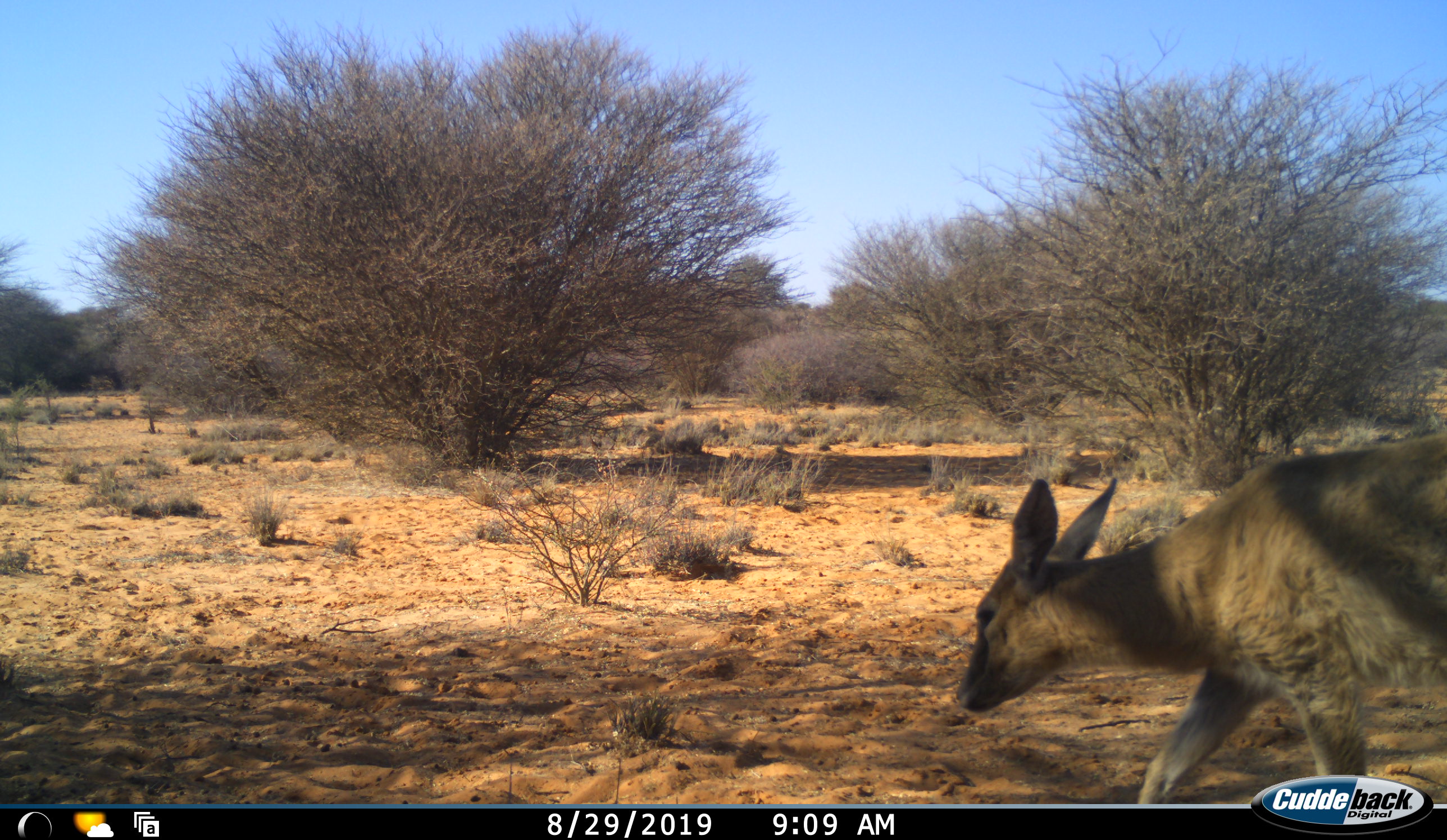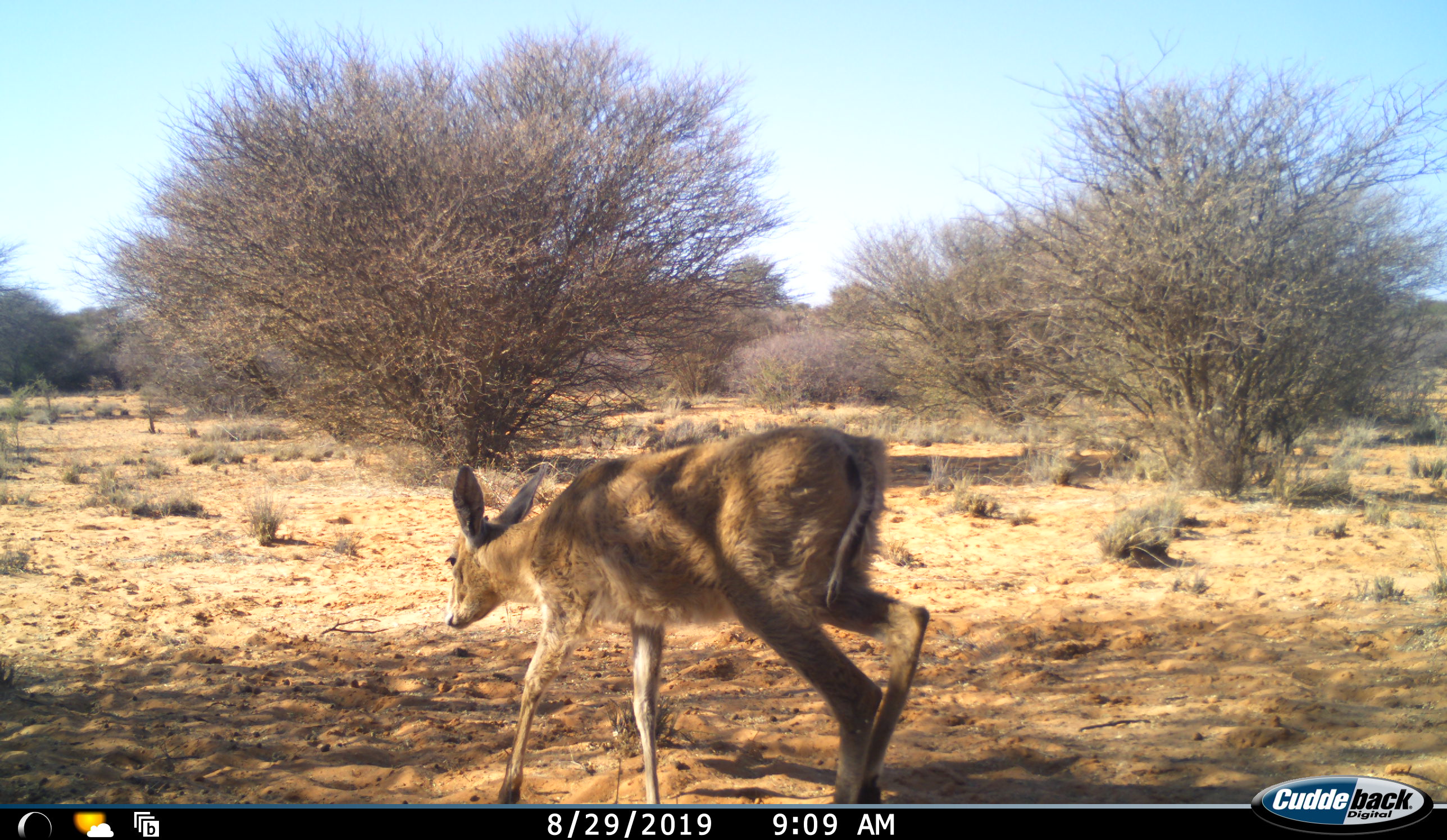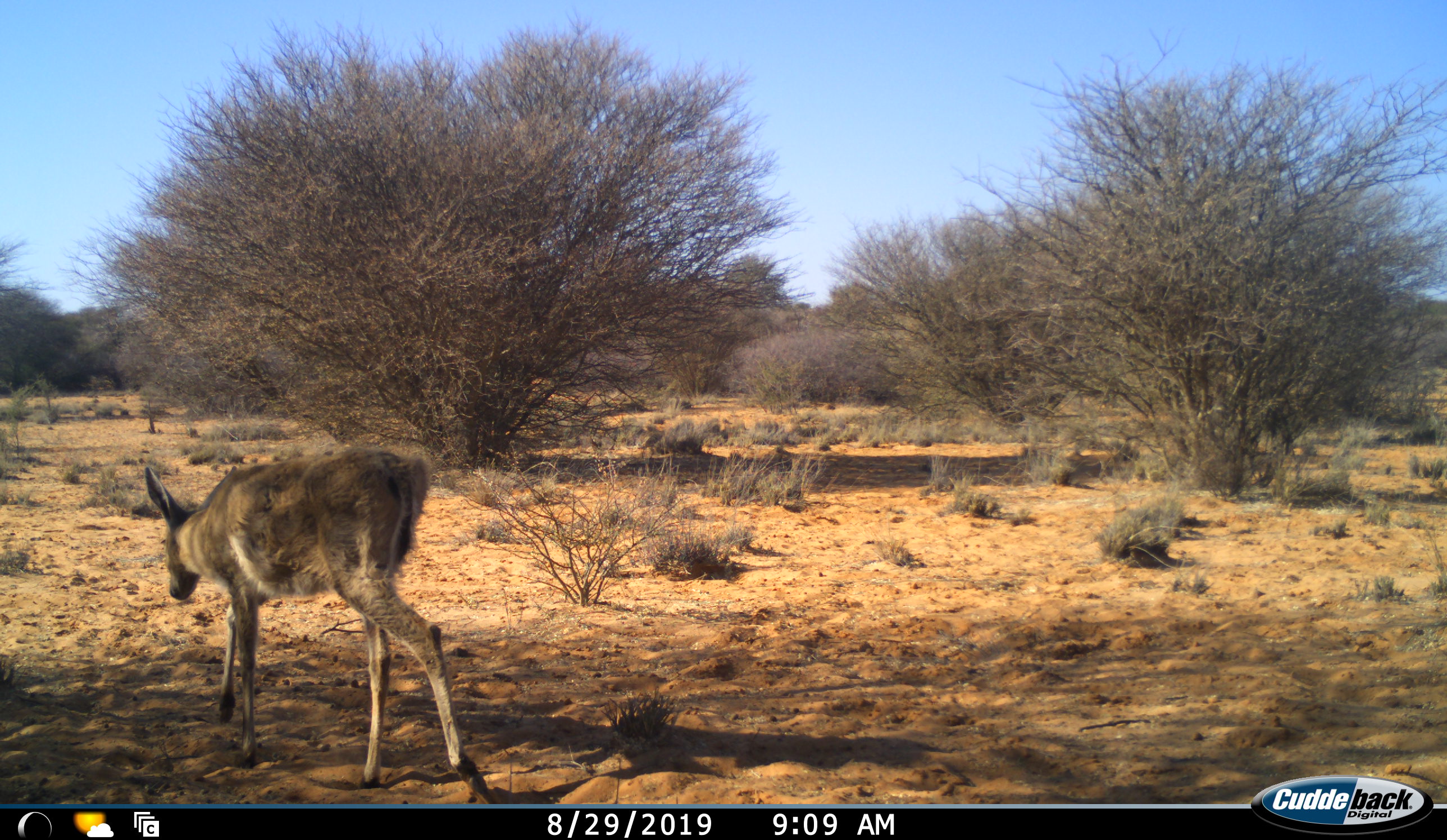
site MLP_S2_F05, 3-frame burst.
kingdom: Animalia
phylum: Chordata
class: Mammalia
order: Artiodactyla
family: Bovidae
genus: Sylvicapra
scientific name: Sylvicapra grimmia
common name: common duiker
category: duikercommongrey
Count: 1.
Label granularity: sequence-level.